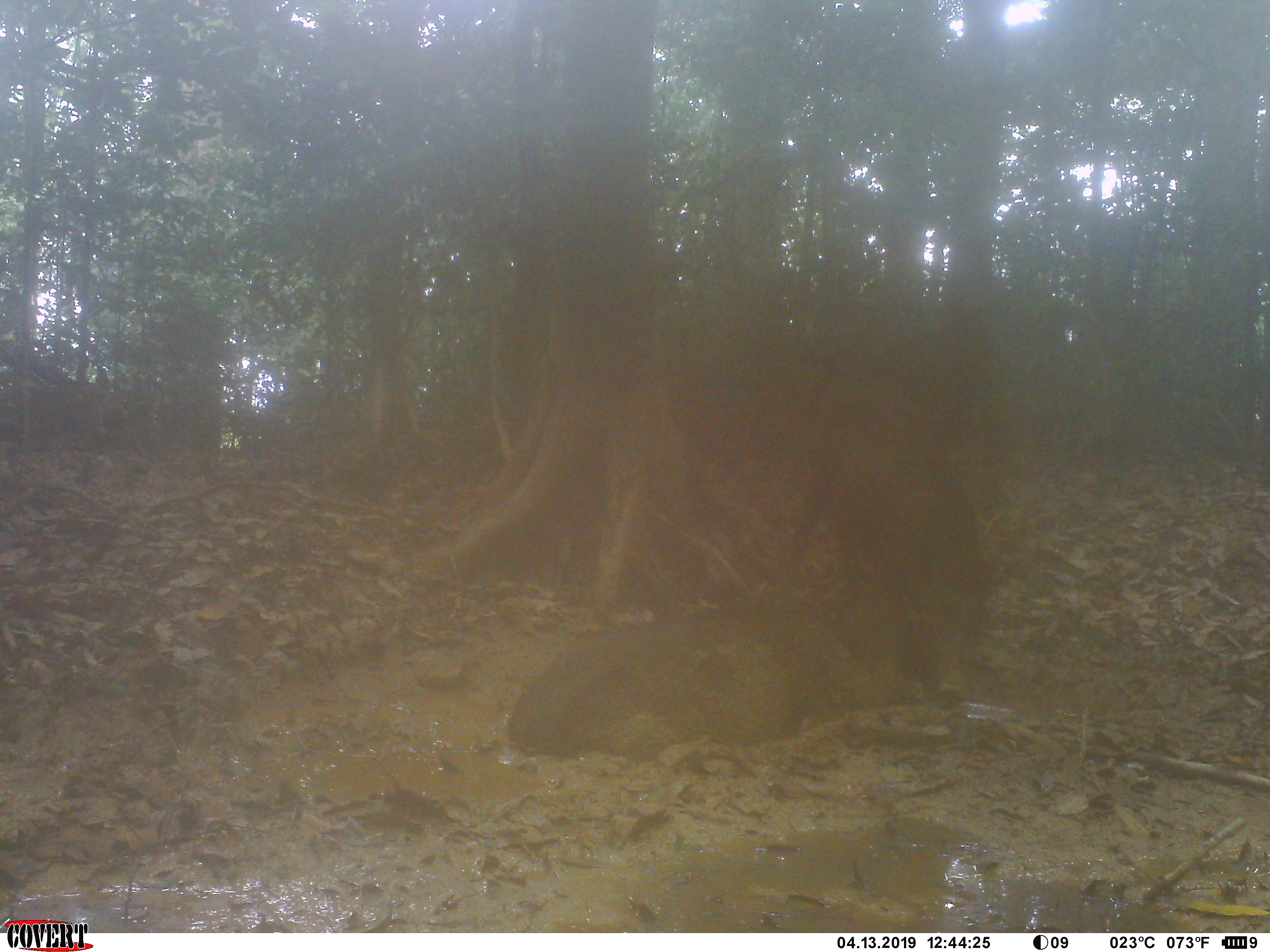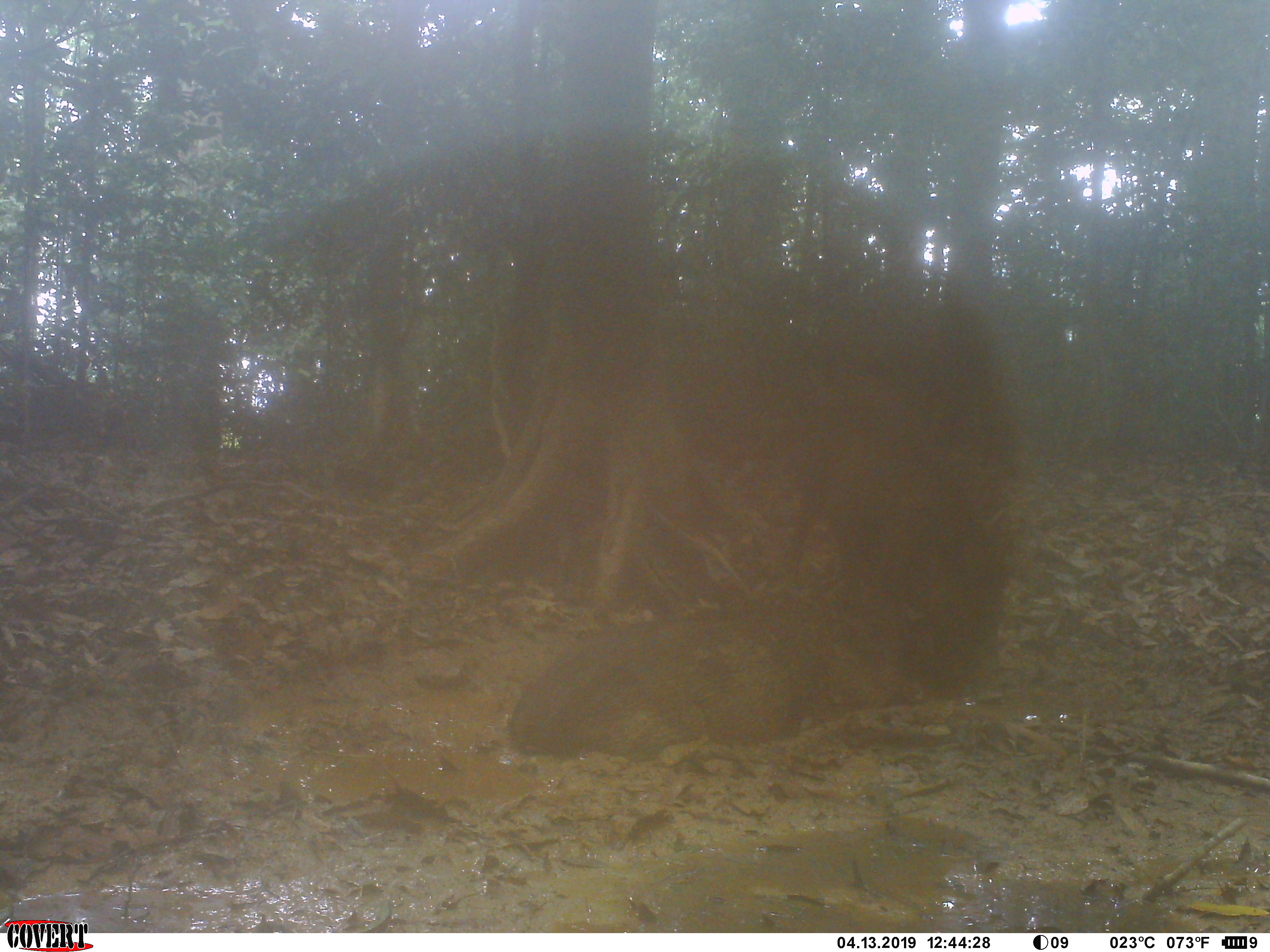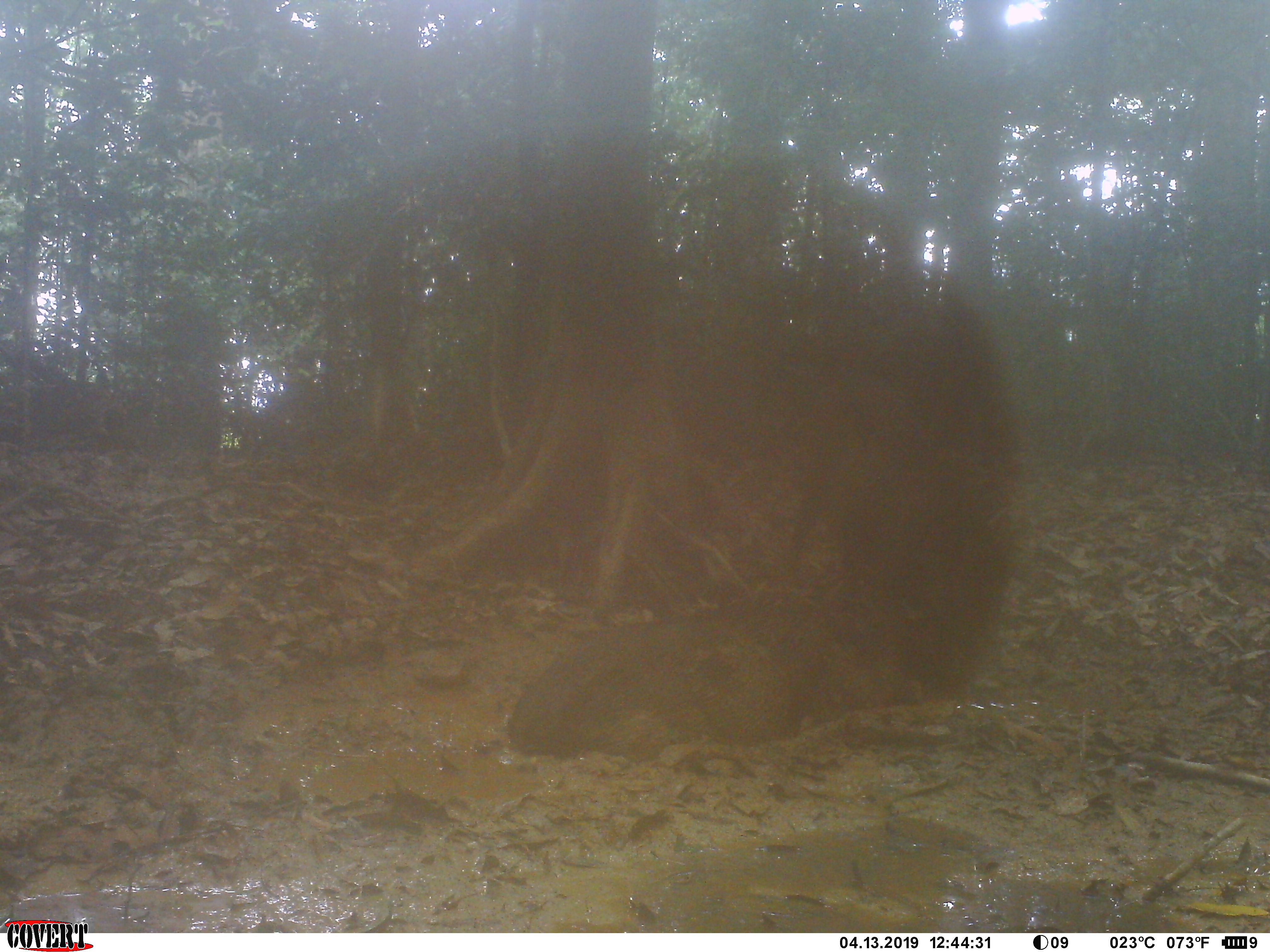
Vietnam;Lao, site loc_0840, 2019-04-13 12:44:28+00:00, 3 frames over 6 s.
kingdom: Animalia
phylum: Chordata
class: Mammalia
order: Artiodactyla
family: Suidae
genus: Sus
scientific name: Sus scrofa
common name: eurasian wild pig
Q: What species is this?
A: Eurasian wild pig (Sus scrofa).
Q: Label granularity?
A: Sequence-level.